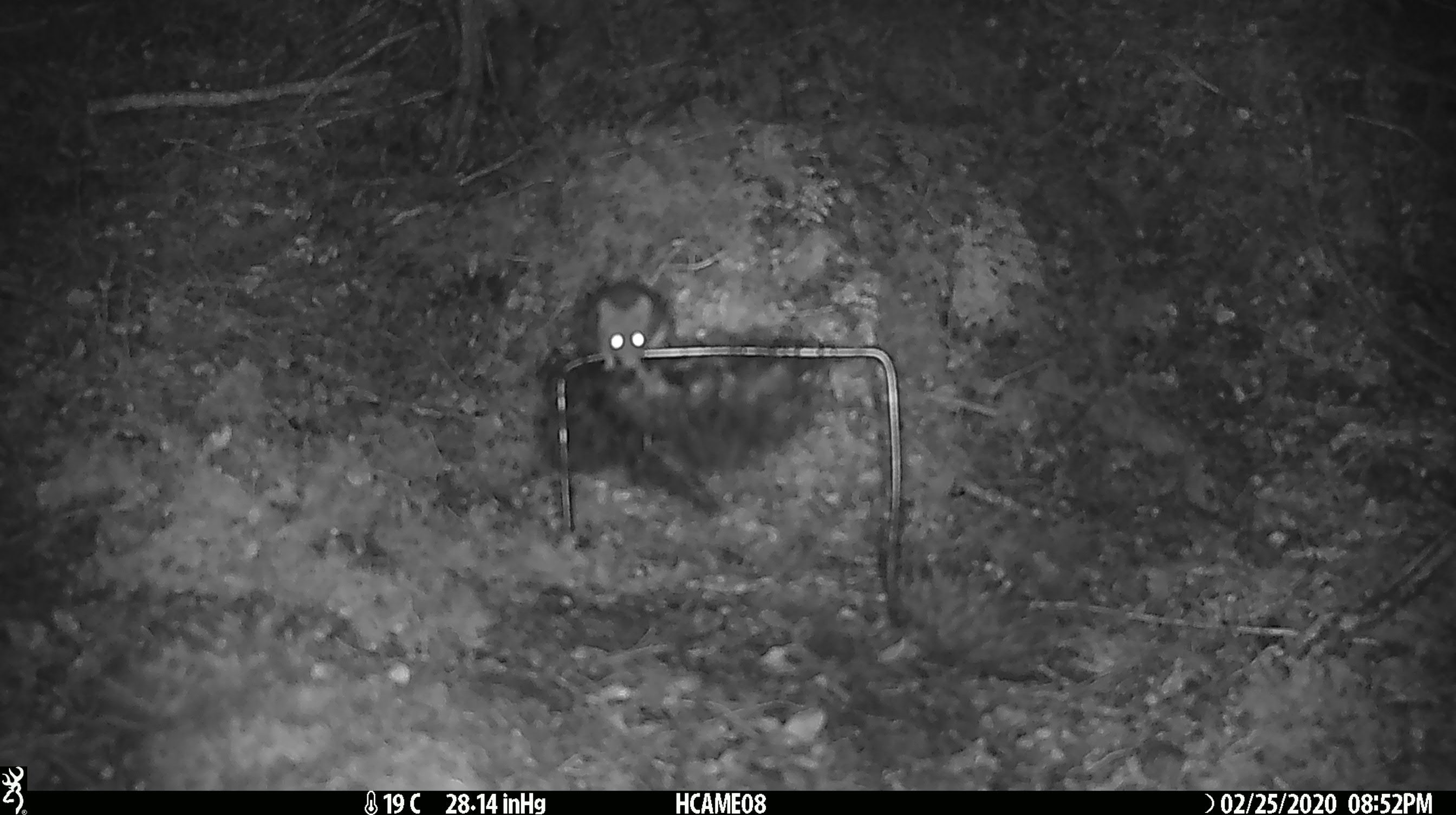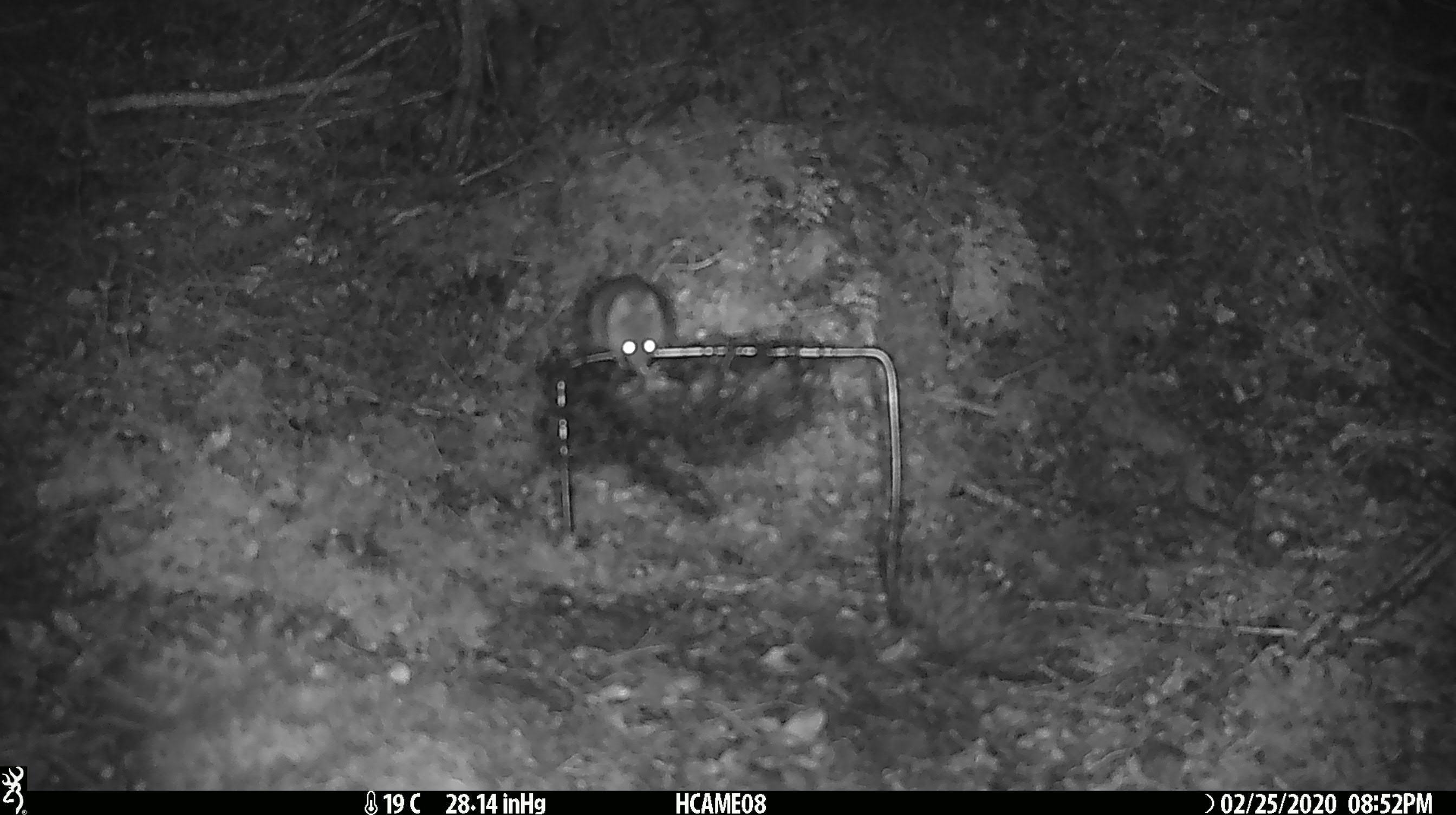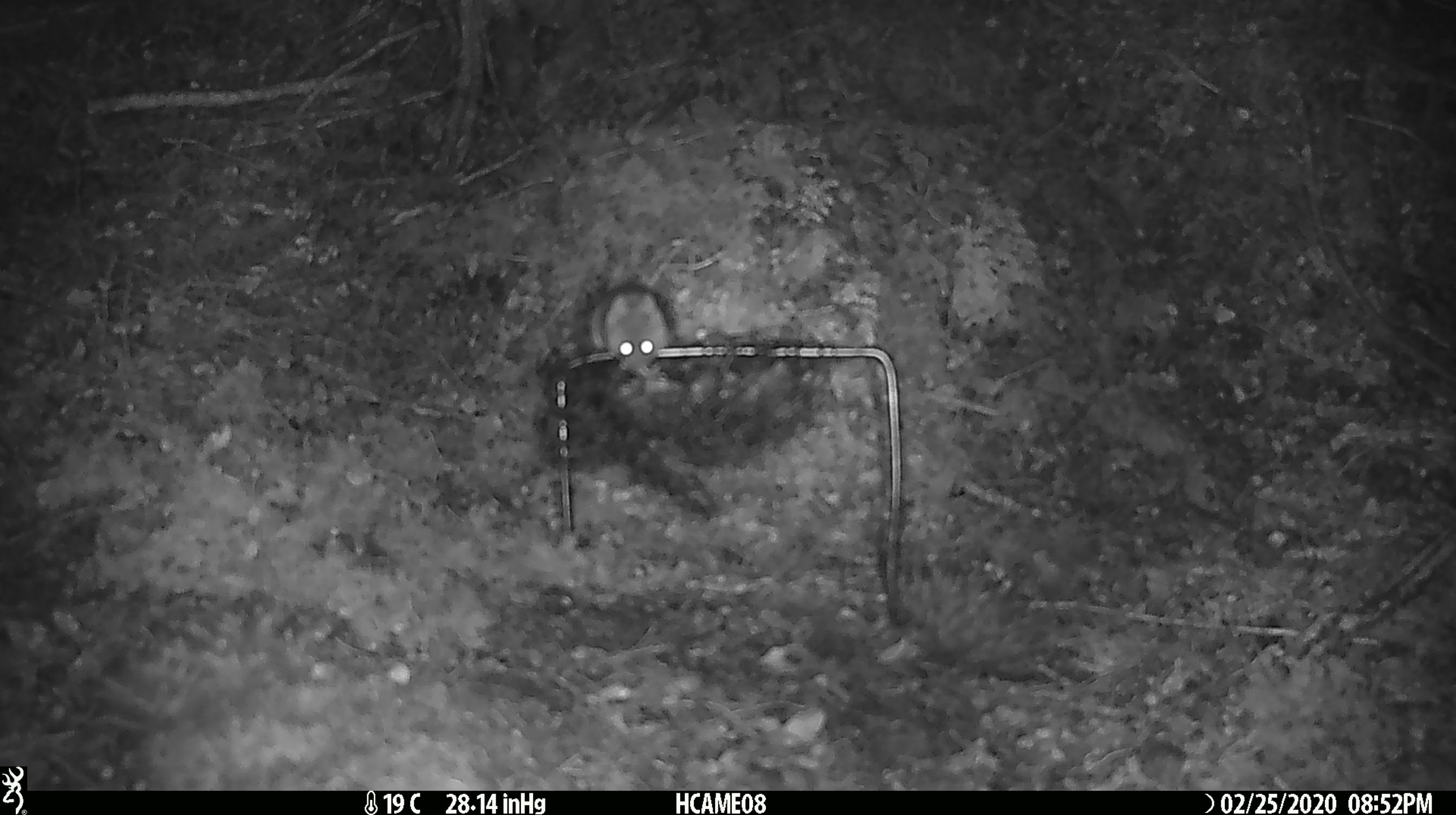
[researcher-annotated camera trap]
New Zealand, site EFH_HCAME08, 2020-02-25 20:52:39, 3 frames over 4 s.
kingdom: Animalia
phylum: Chordata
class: Mammalia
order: Rodentia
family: Muridae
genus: Mus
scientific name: Mus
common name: mouse